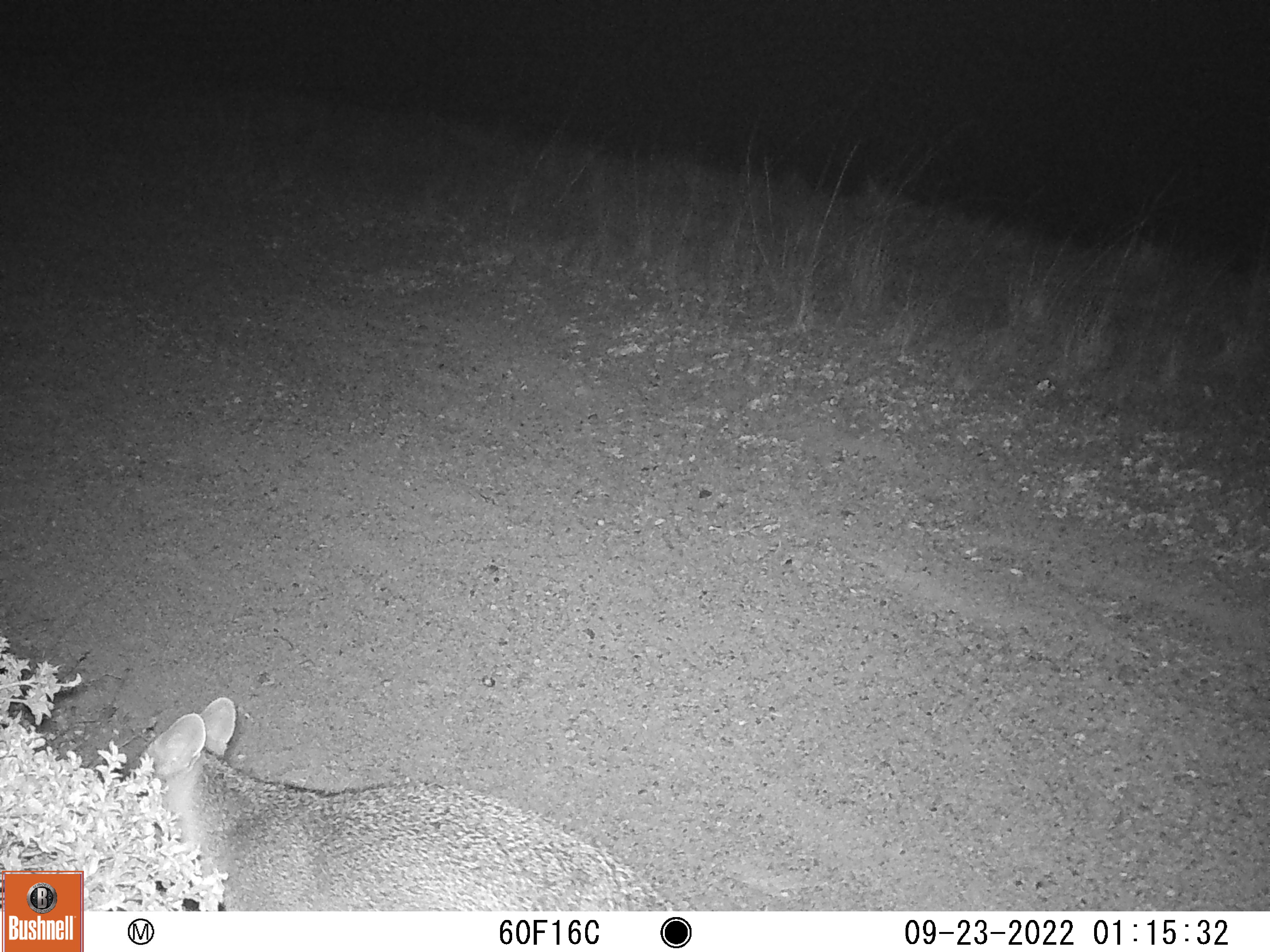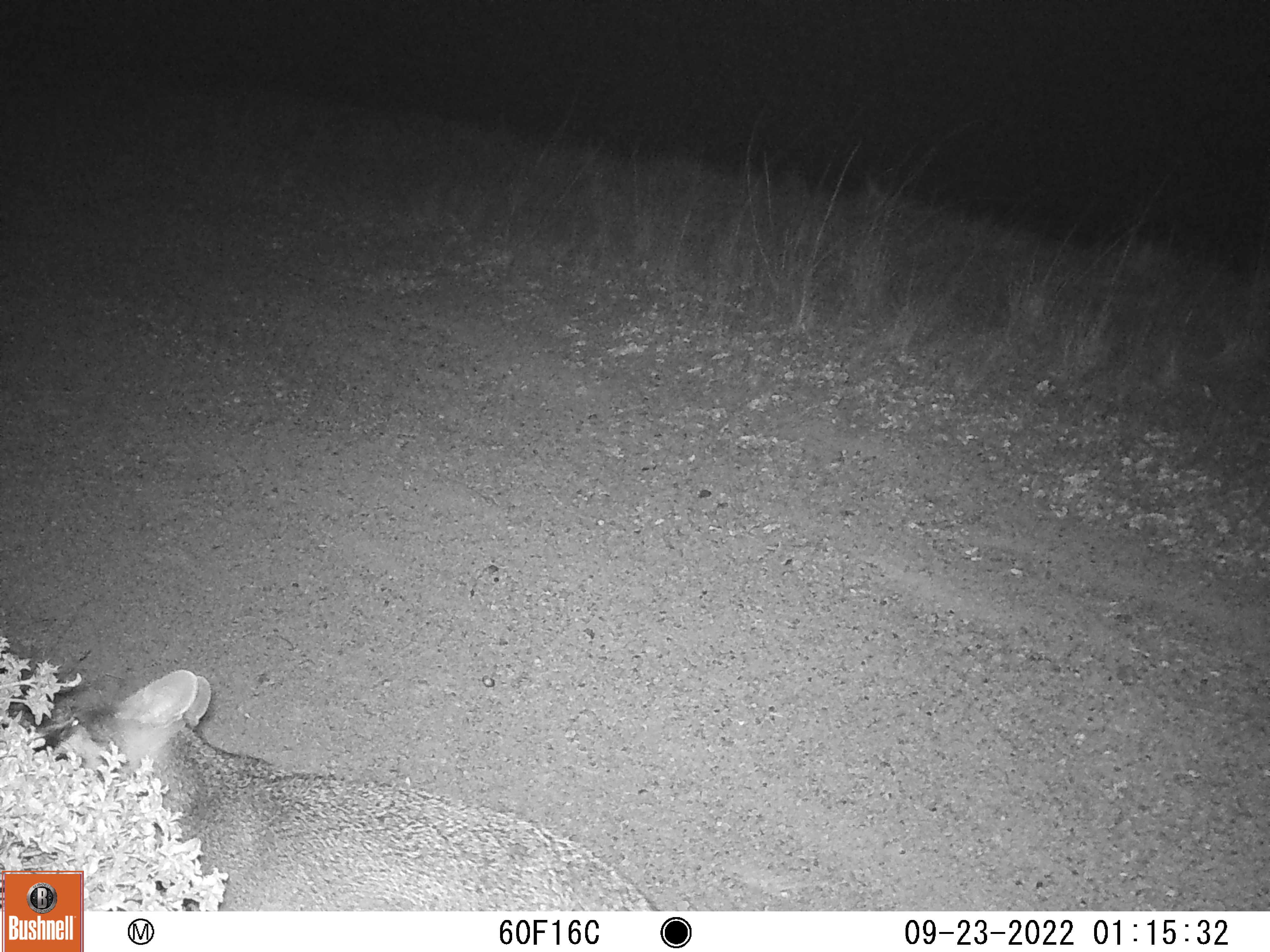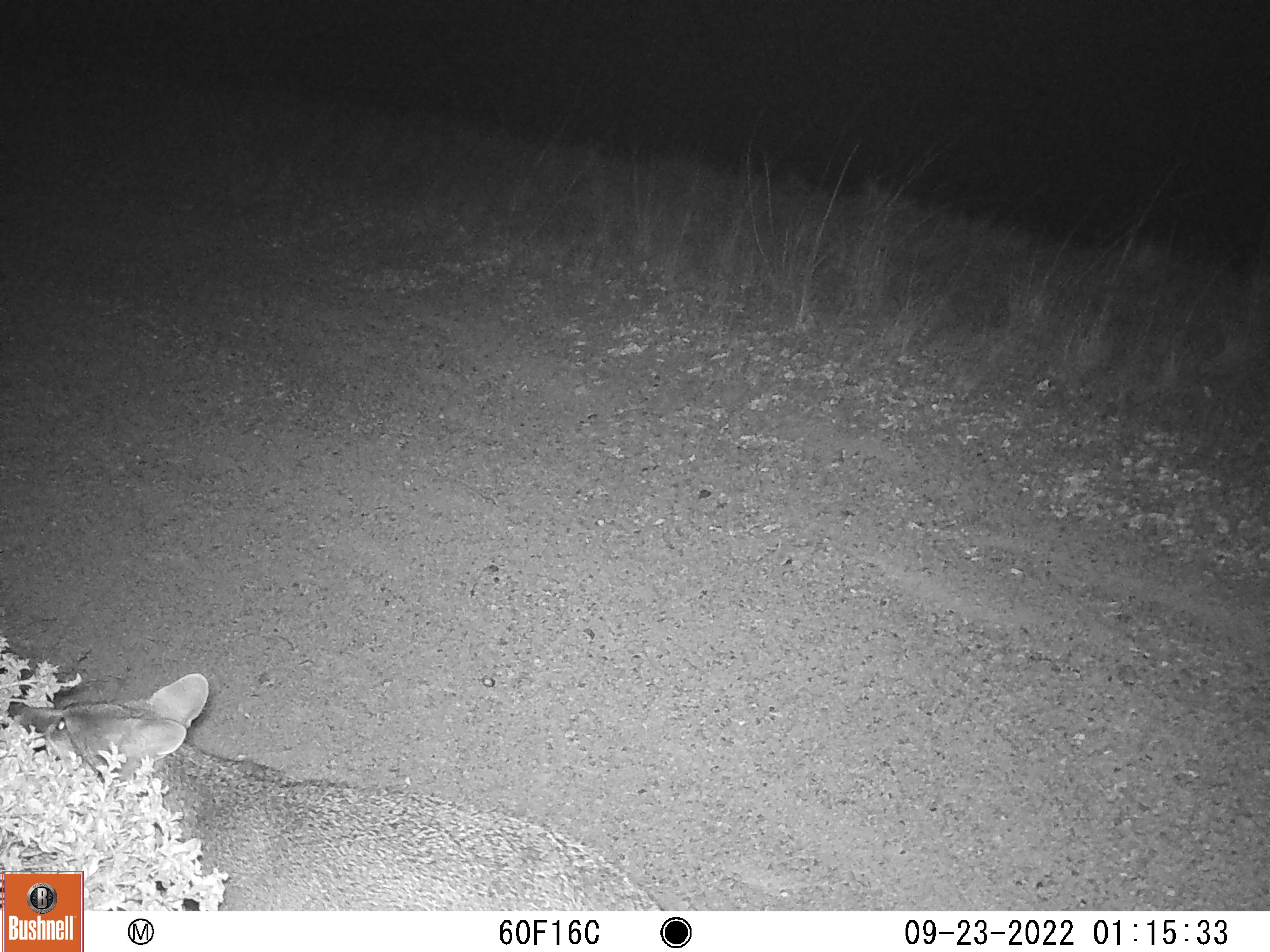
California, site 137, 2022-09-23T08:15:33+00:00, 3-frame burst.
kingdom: Animalia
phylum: Chordata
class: Mammalia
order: Carnivora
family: Canidae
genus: Urocyon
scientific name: Urocyon cinereoargenteus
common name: gray fox